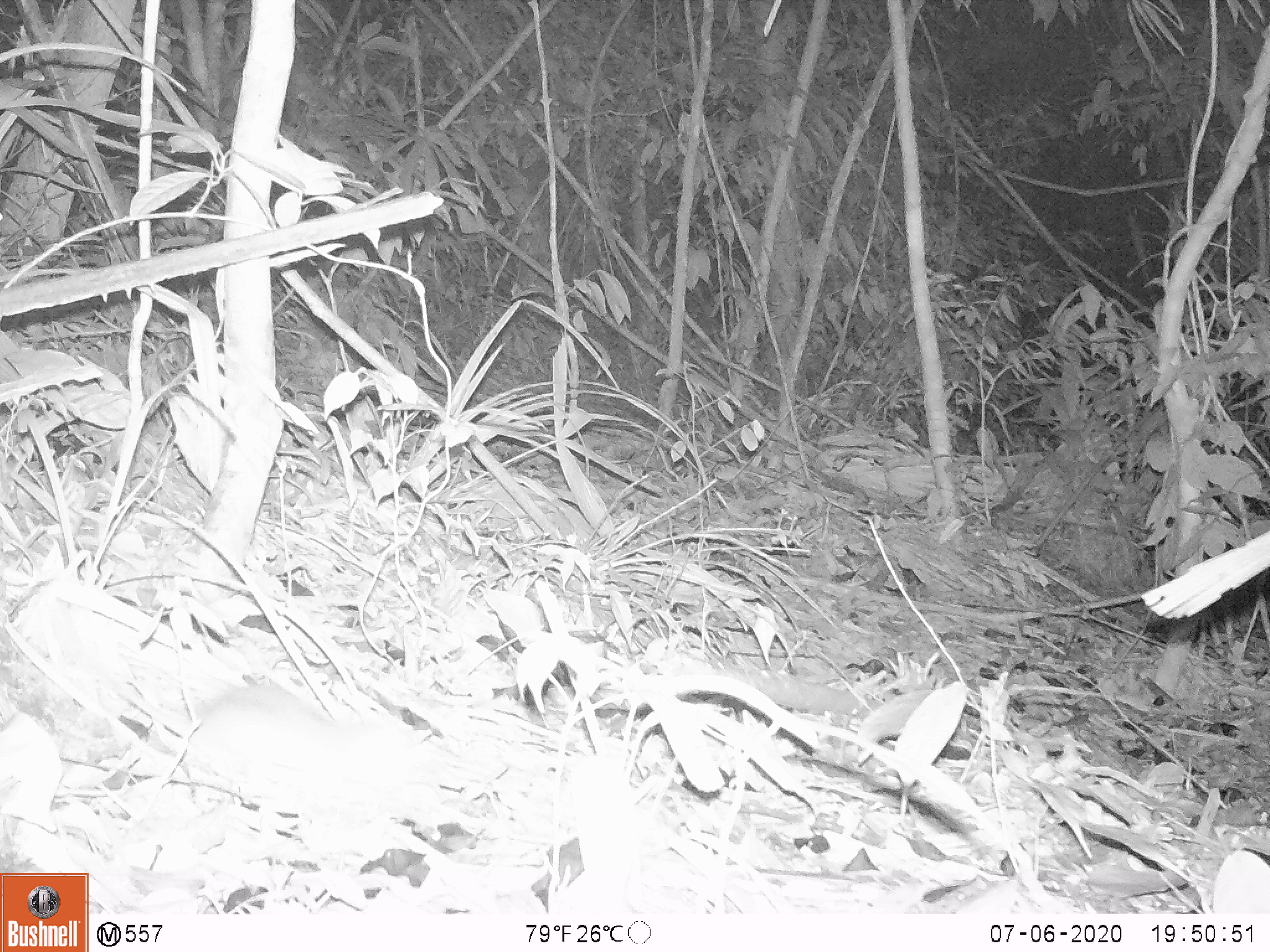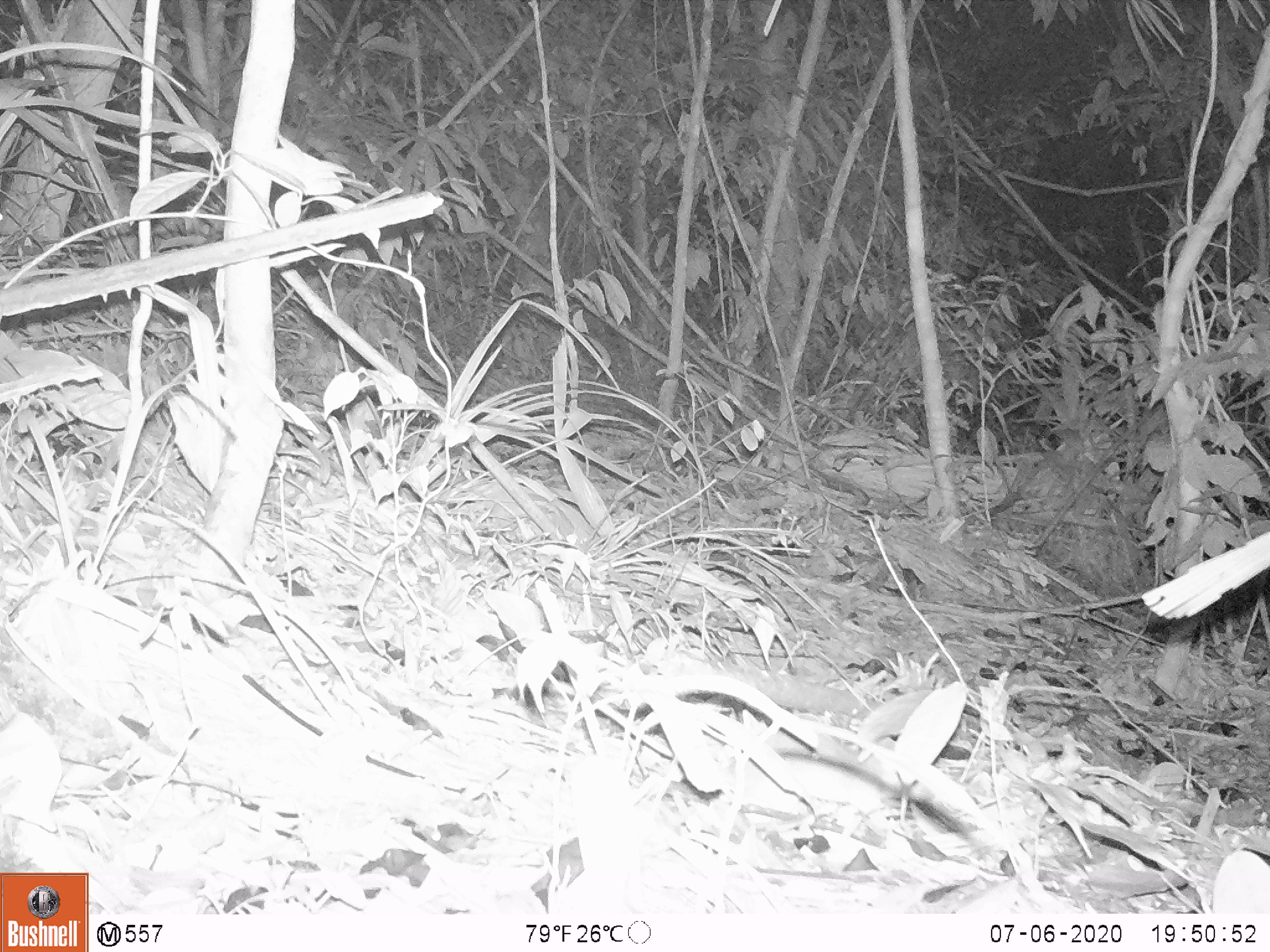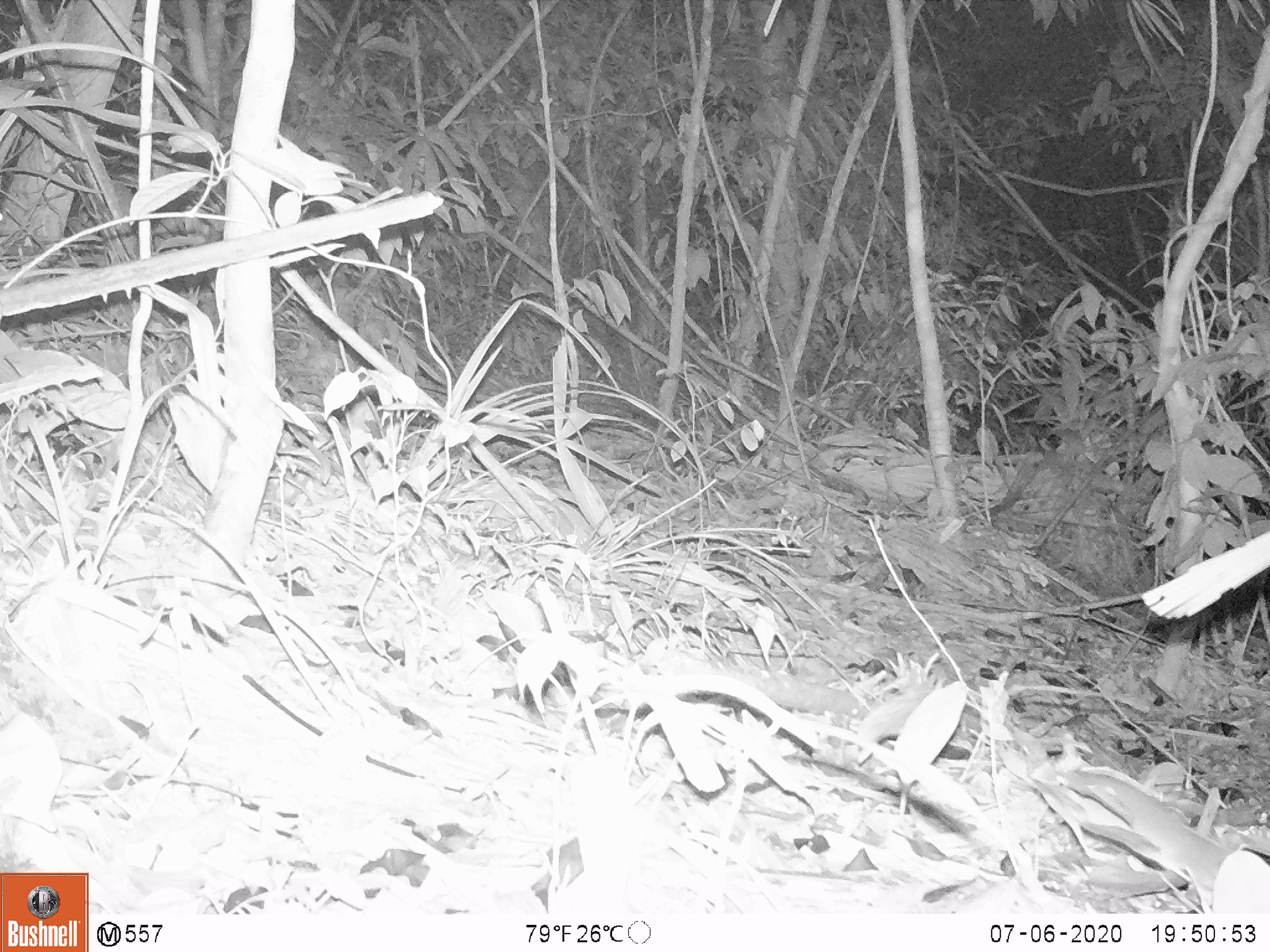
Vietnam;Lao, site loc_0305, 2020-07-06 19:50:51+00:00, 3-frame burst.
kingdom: Animalia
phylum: Chordata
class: Mammalia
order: Rodentia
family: Muridae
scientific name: Muridae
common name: old-world mice and rats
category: unidentified murid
Unidentified murid (old-world mice and rats) (Muridae). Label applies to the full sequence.